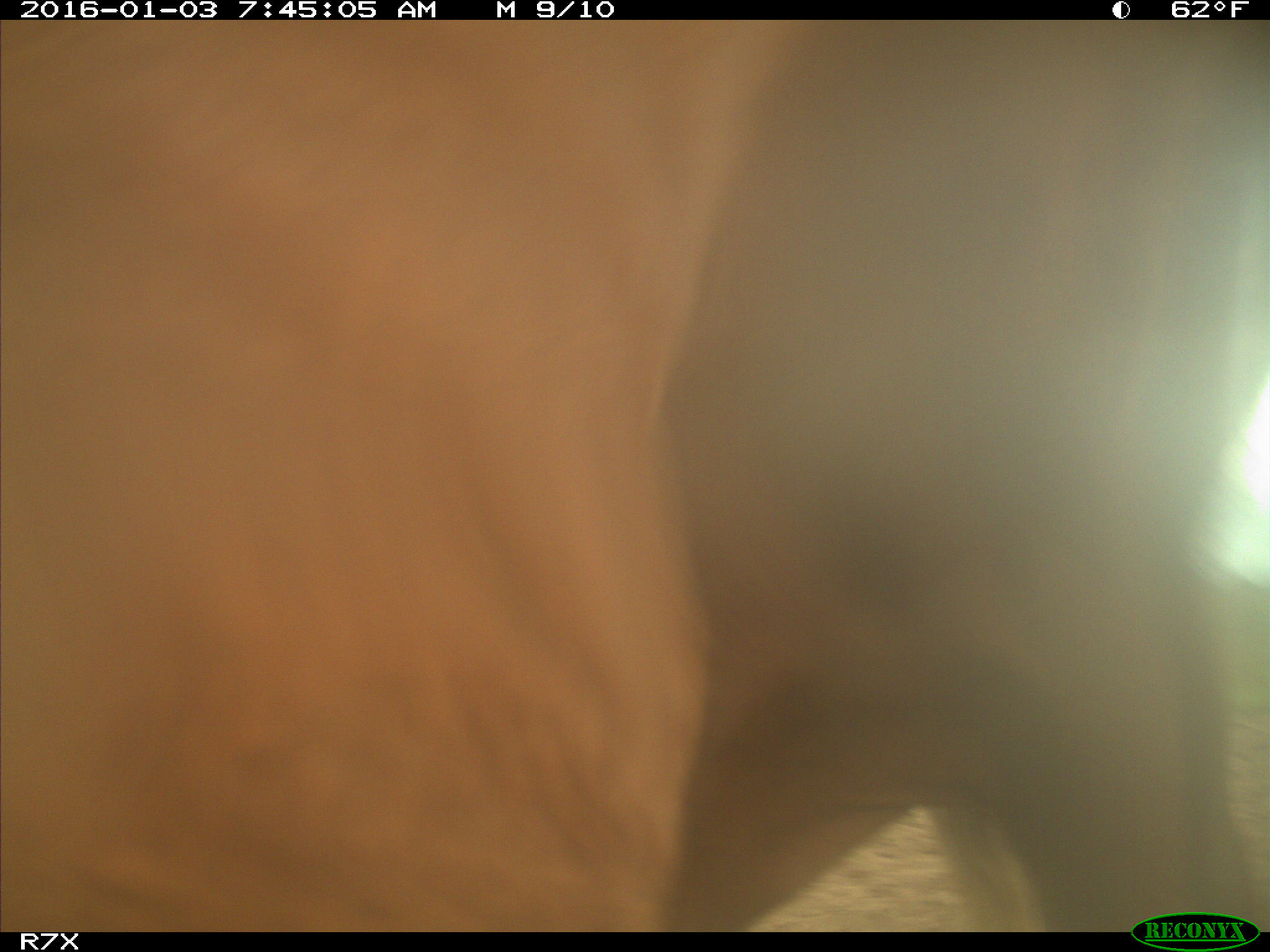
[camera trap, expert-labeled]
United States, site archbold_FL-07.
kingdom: Animalia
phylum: Chordata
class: Mammalia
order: Artiodactyla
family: Bovidae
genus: Bos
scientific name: Bos taurus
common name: domestic cow